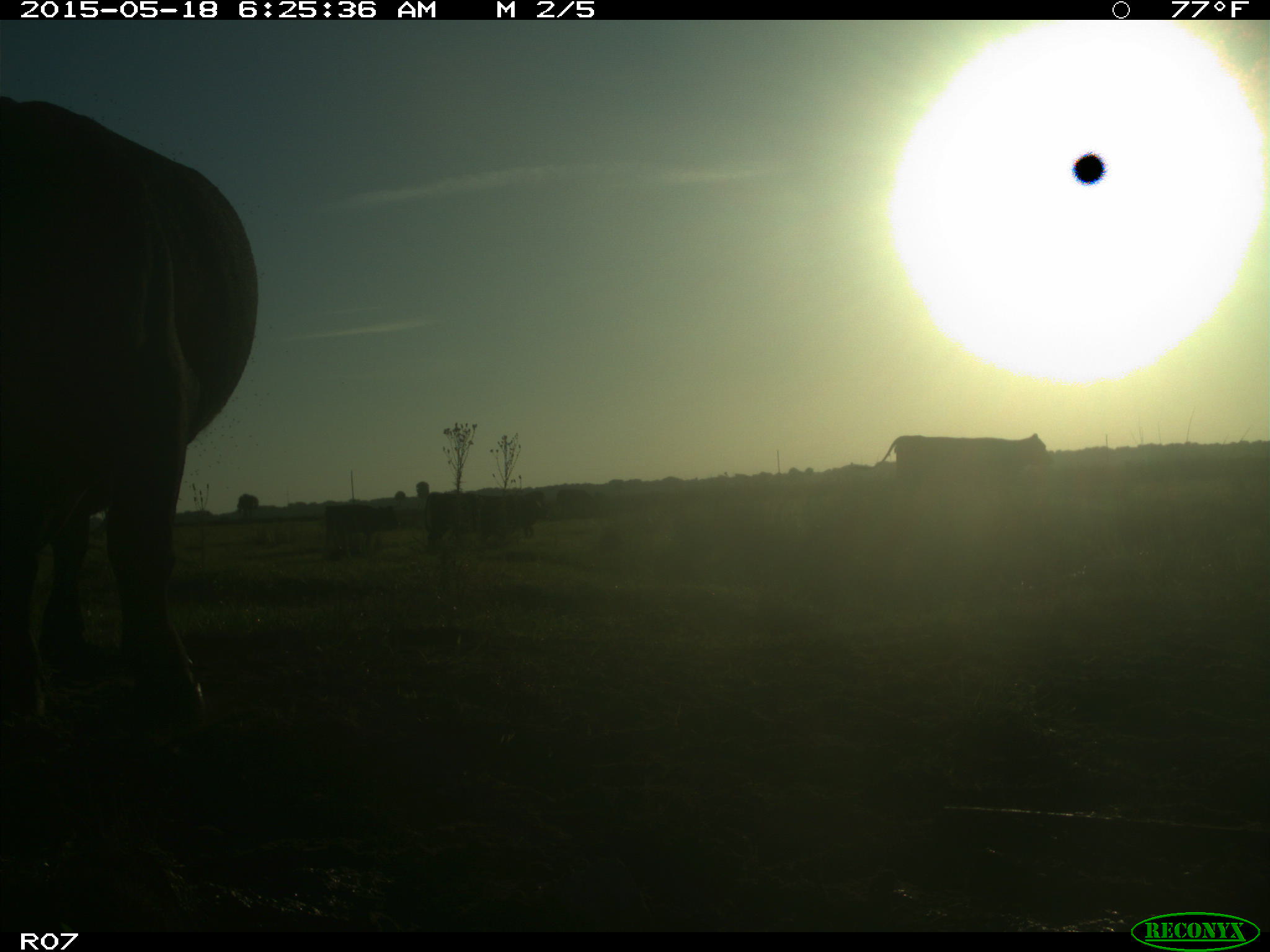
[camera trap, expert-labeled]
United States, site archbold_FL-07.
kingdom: Animalia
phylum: Chordata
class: Mammalia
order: Artiodactyla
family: Bovidae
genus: Bos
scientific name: Bos taurus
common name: domestic cow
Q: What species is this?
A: Bos taurus (domestic cow).